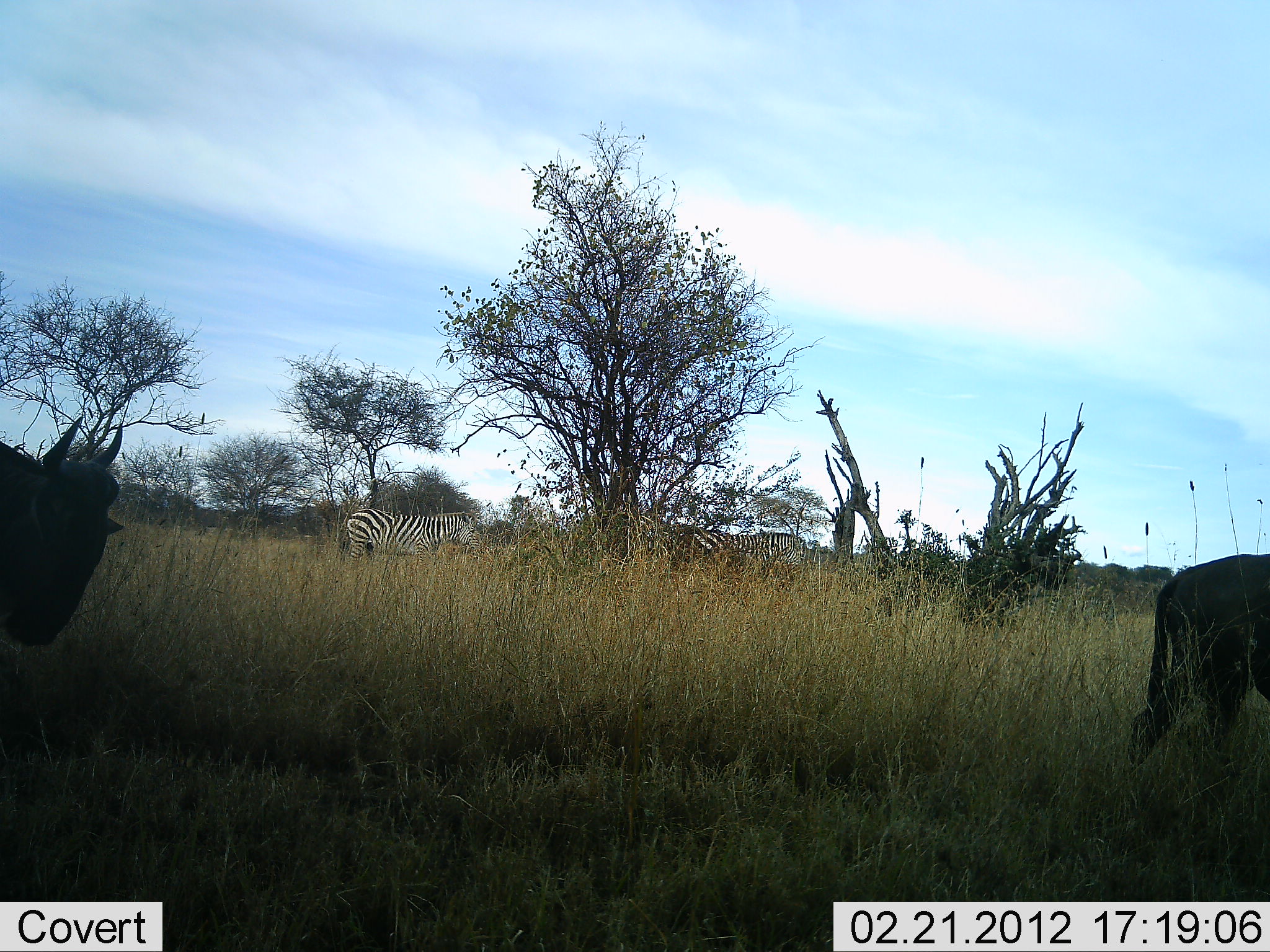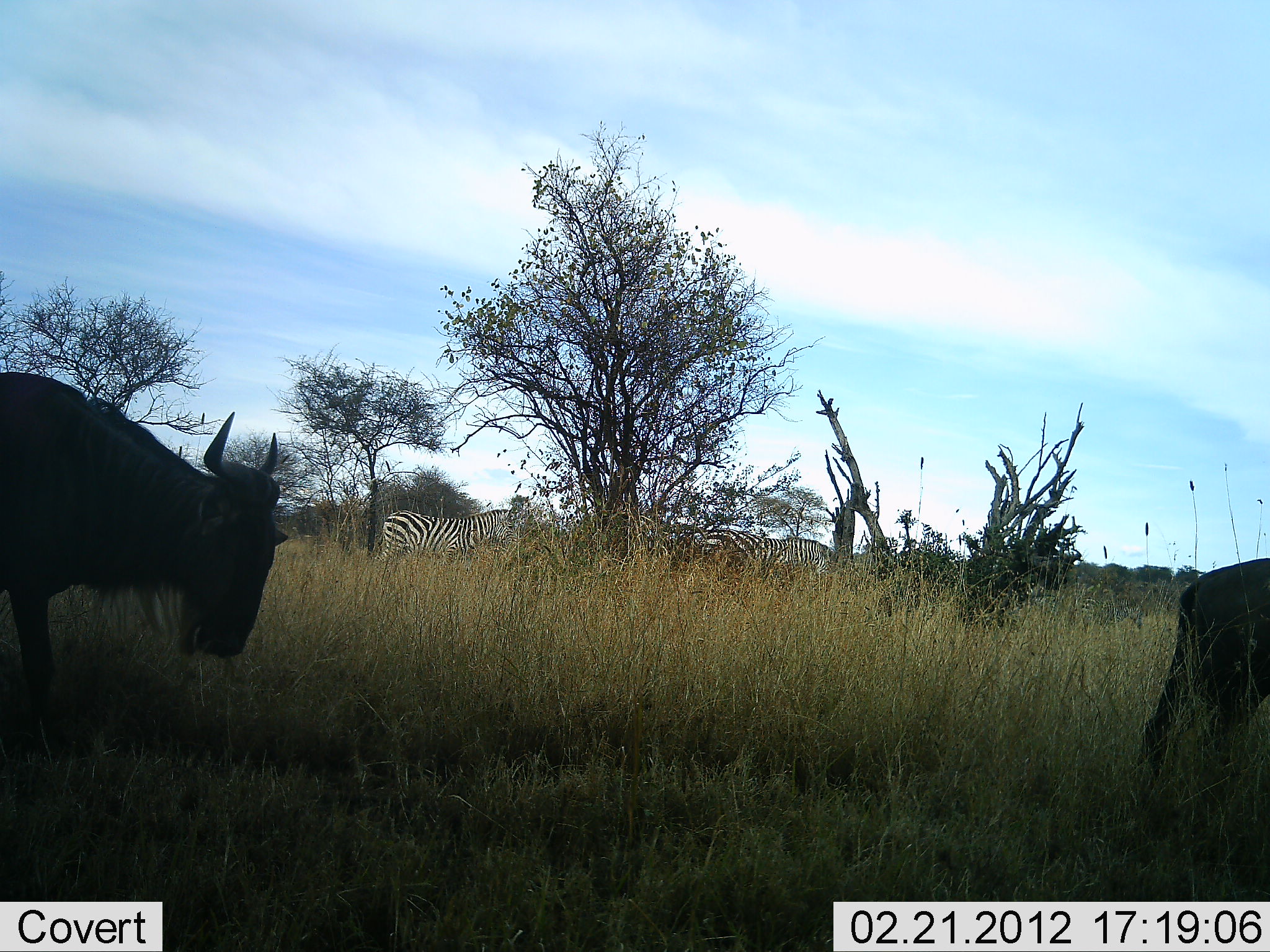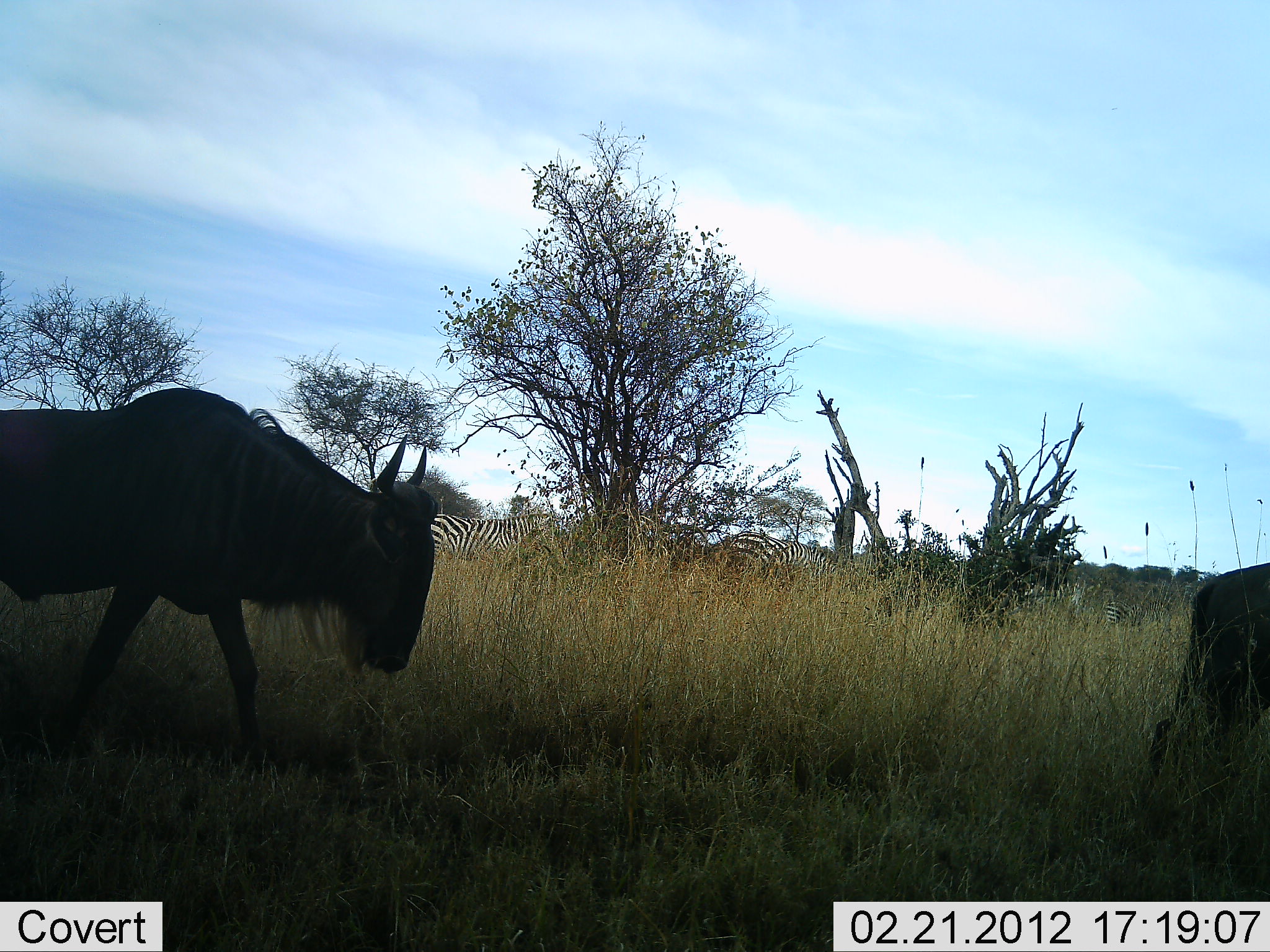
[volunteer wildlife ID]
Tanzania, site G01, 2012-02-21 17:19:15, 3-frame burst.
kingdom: Animalia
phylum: Chordata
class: Mammalia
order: Artiodactyla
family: Bovidae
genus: Connochaetes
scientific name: Connochaetes taurinus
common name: blue wildebeest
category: wildebeest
Wildebeest (blue wildebeest) (Connochaetes taurinus), count 2. Behavior (volunteer vote fractions): standing 13%, resting 0%, moving 93%, interacting 0%. Young present (vote fraction): 13%. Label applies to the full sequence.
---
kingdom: Animalia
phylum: Chordata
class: Mammalia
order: Perissodactyla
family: Equidae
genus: Equus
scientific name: Equus quagga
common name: plains zebra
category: zebra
Zebra (plains zebra) (Equus quagga), count 3. Behavior (volunteer vote fractions): standing 12%, resting 0%, moving 81%, interacting 0%. Young present (vote fraction): 6%. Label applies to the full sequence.